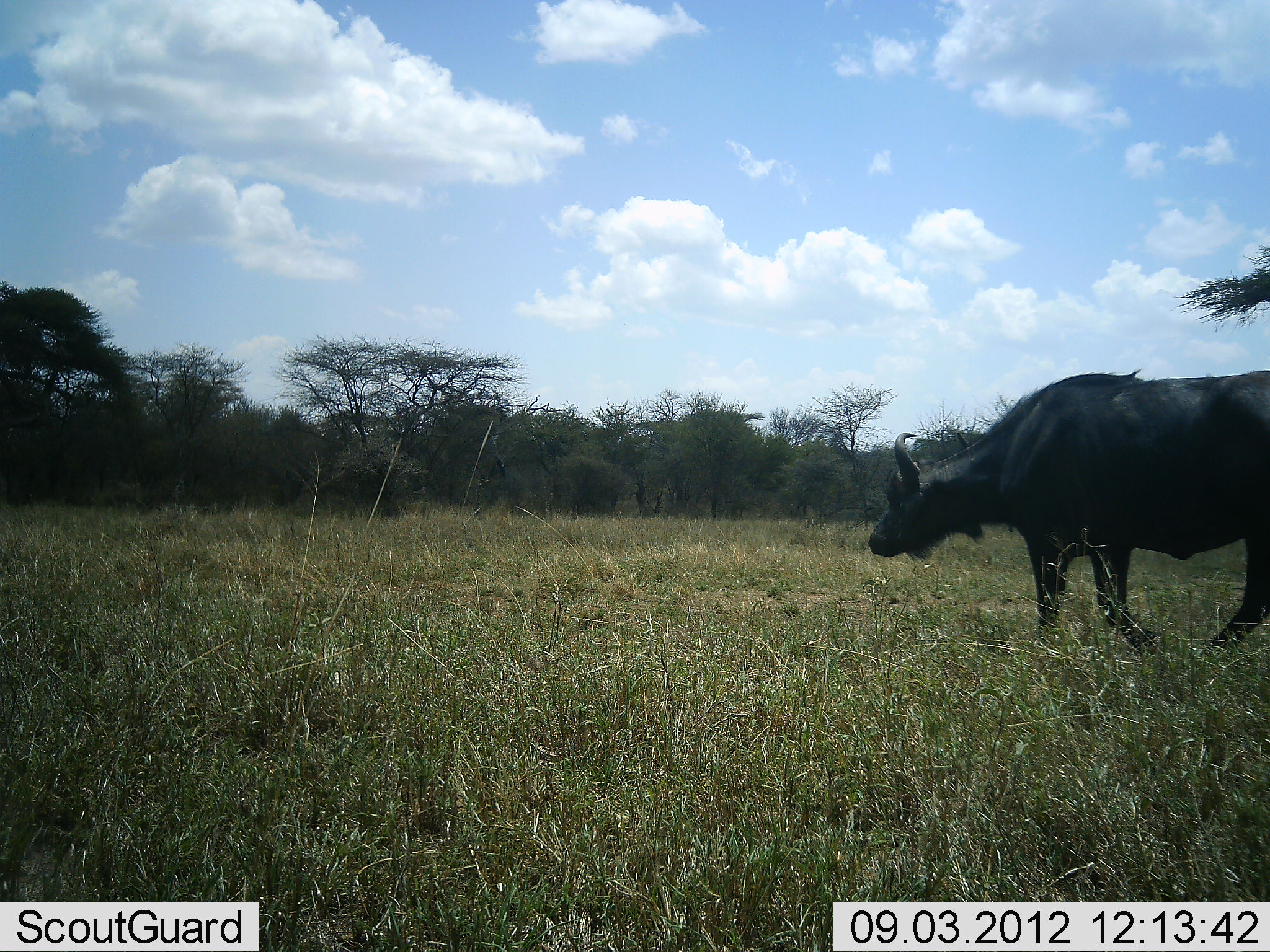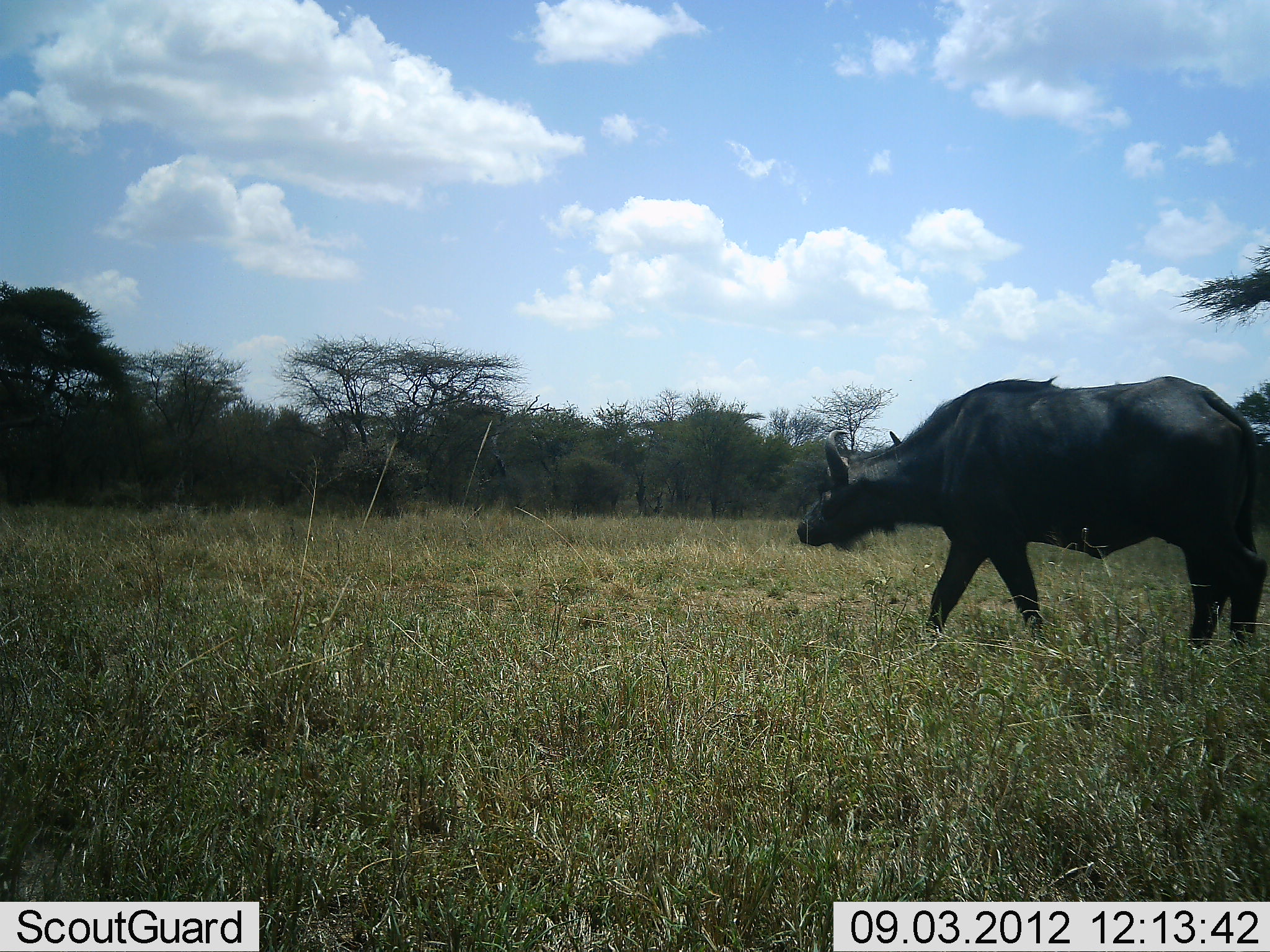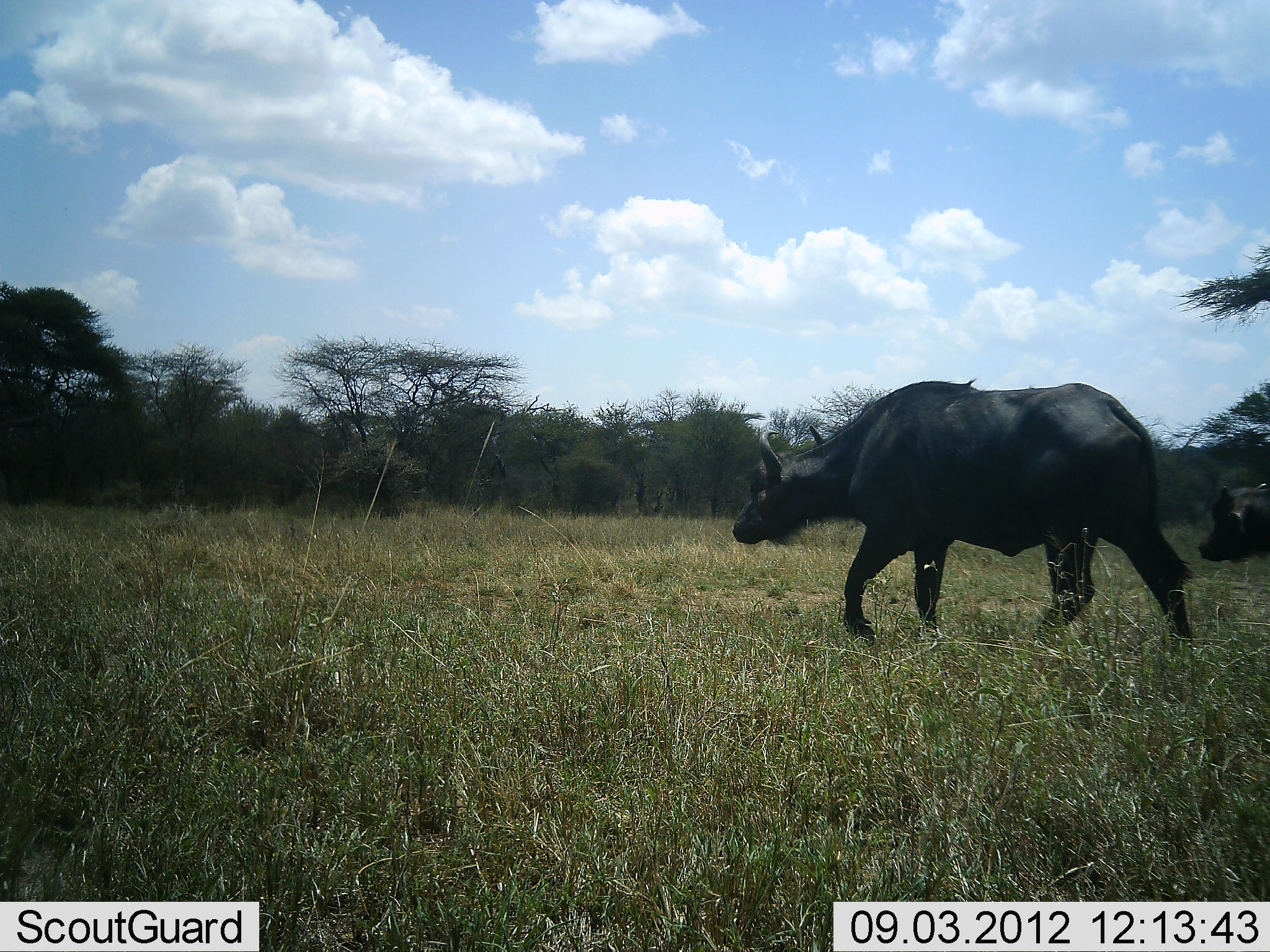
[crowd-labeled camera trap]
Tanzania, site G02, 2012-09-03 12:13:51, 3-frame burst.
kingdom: Animalia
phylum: Chordata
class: Mammalia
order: Artiodactyla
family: Bovidae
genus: Syncerus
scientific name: Syncerus caffer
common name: cape buffalo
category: buffalo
Buffalo (cape buffalo) (Syncerus caffer), count 2. Behavior (volunteer vote fractions): standing 10%, resting 0%, moving 100%, interacting 0%. Young present (vote fraction): 10%. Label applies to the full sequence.